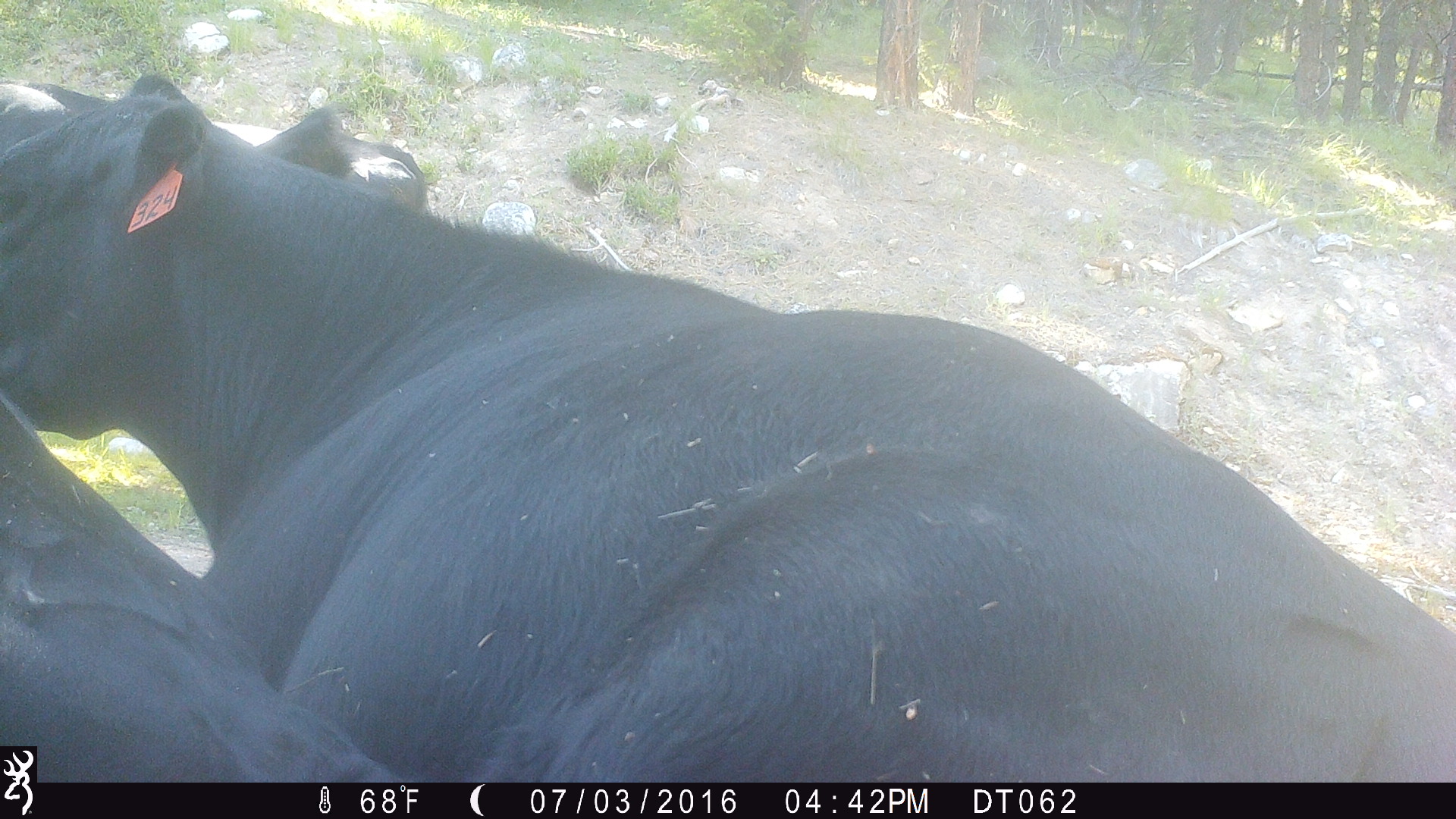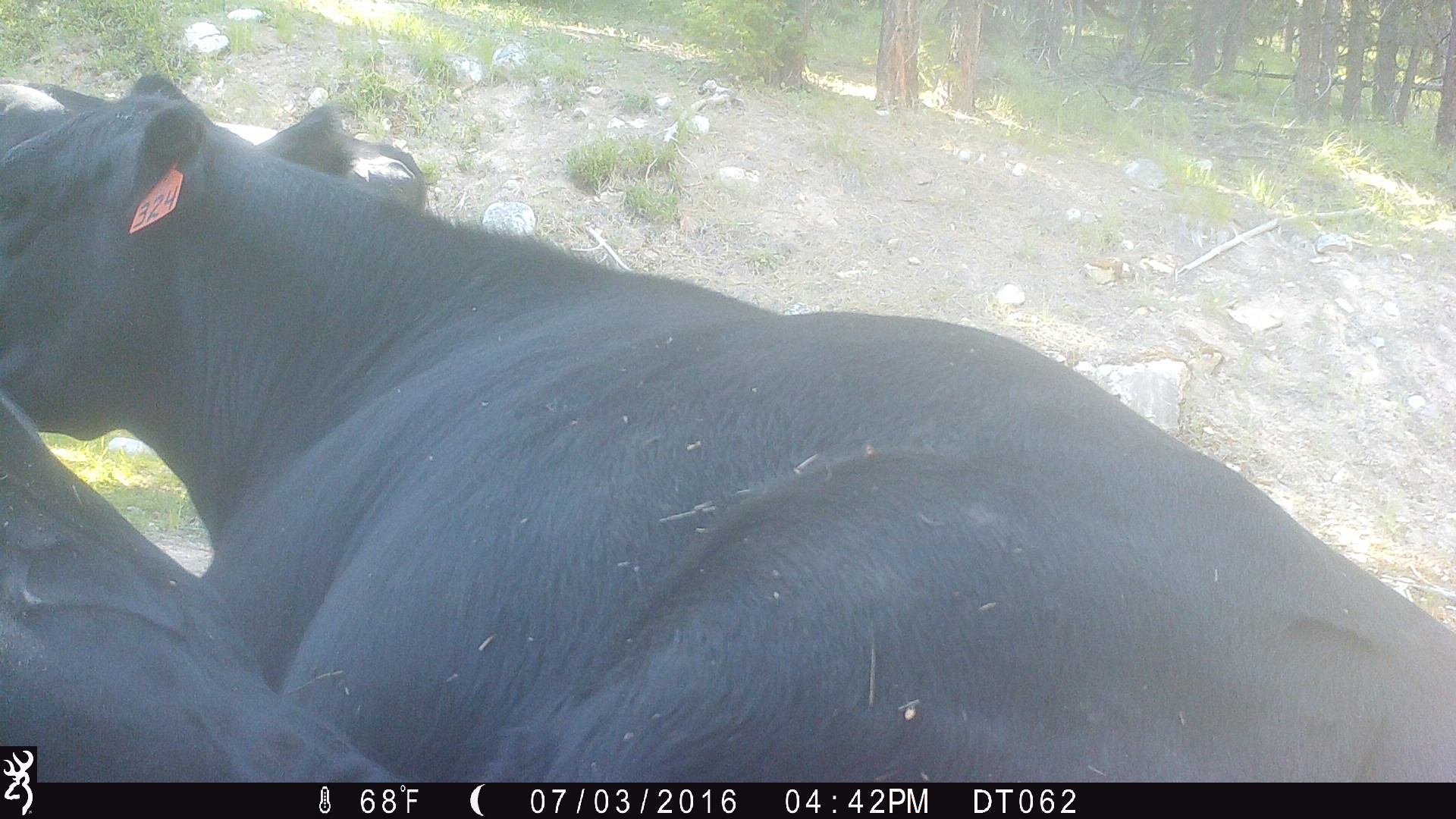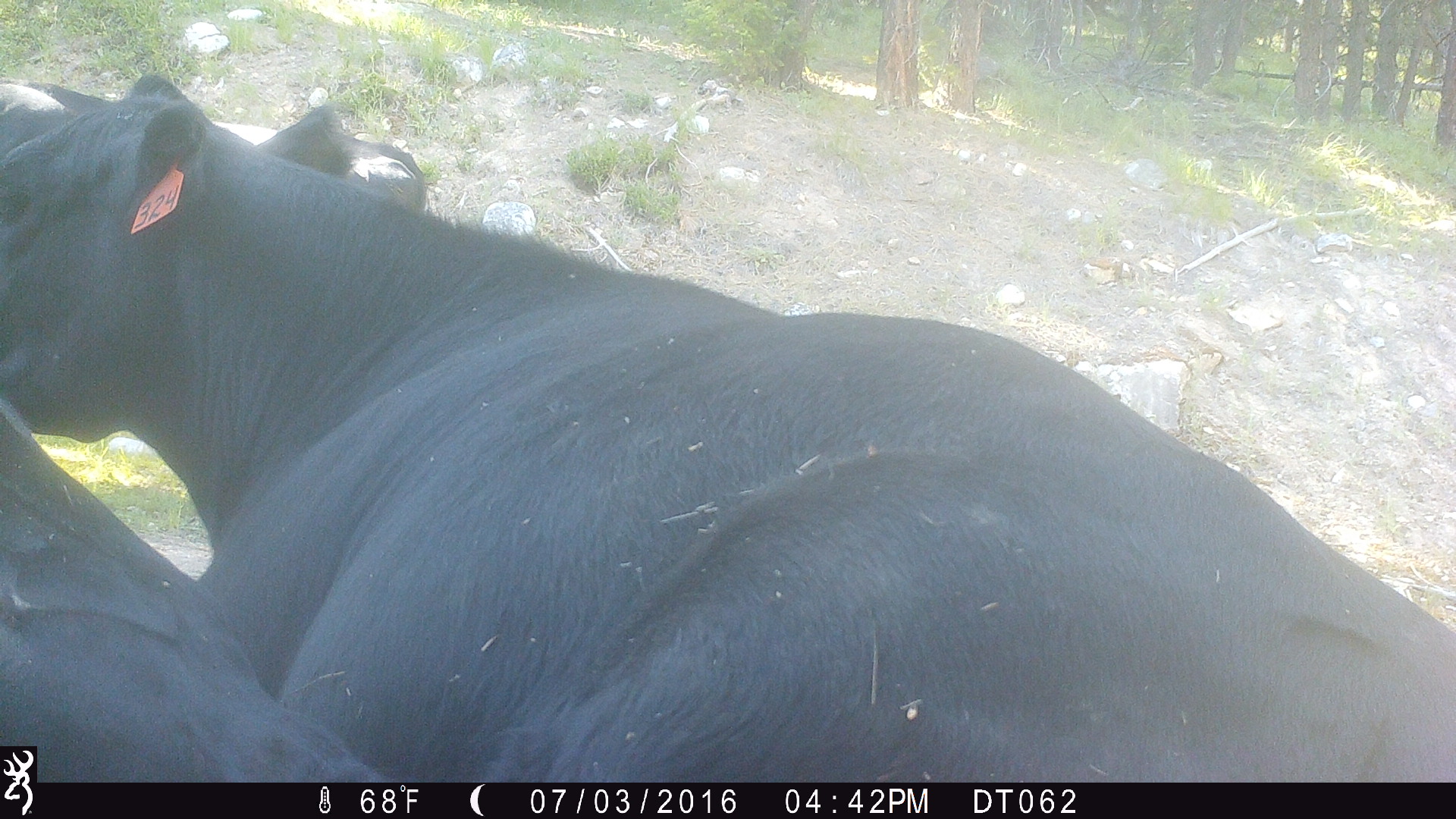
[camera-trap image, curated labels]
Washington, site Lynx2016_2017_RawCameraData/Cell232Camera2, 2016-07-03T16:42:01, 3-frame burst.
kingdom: Animalia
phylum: Chordata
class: Mammalia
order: Artiodactyla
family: Bovidae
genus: Bos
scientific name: Bos taurus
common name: domestic cattle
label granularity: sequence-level